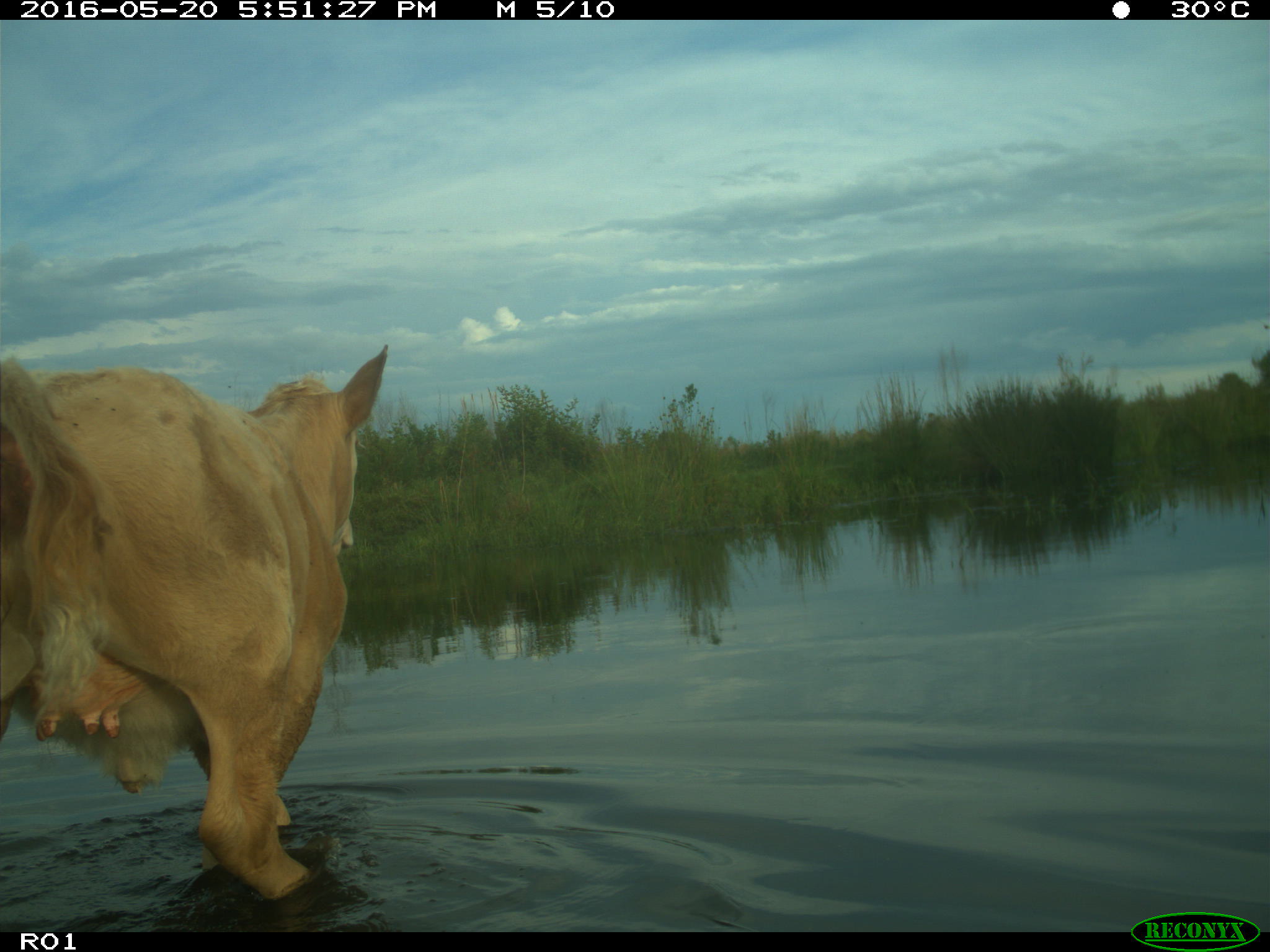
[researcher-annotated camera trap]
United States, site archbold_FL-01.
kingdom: Animalia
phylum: Chordata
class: Mammalia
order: Artiodactyla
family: Bovidae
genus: Bos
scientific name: Bos taurus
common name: domestic cow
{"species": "Bos taurus (domestic cow)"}